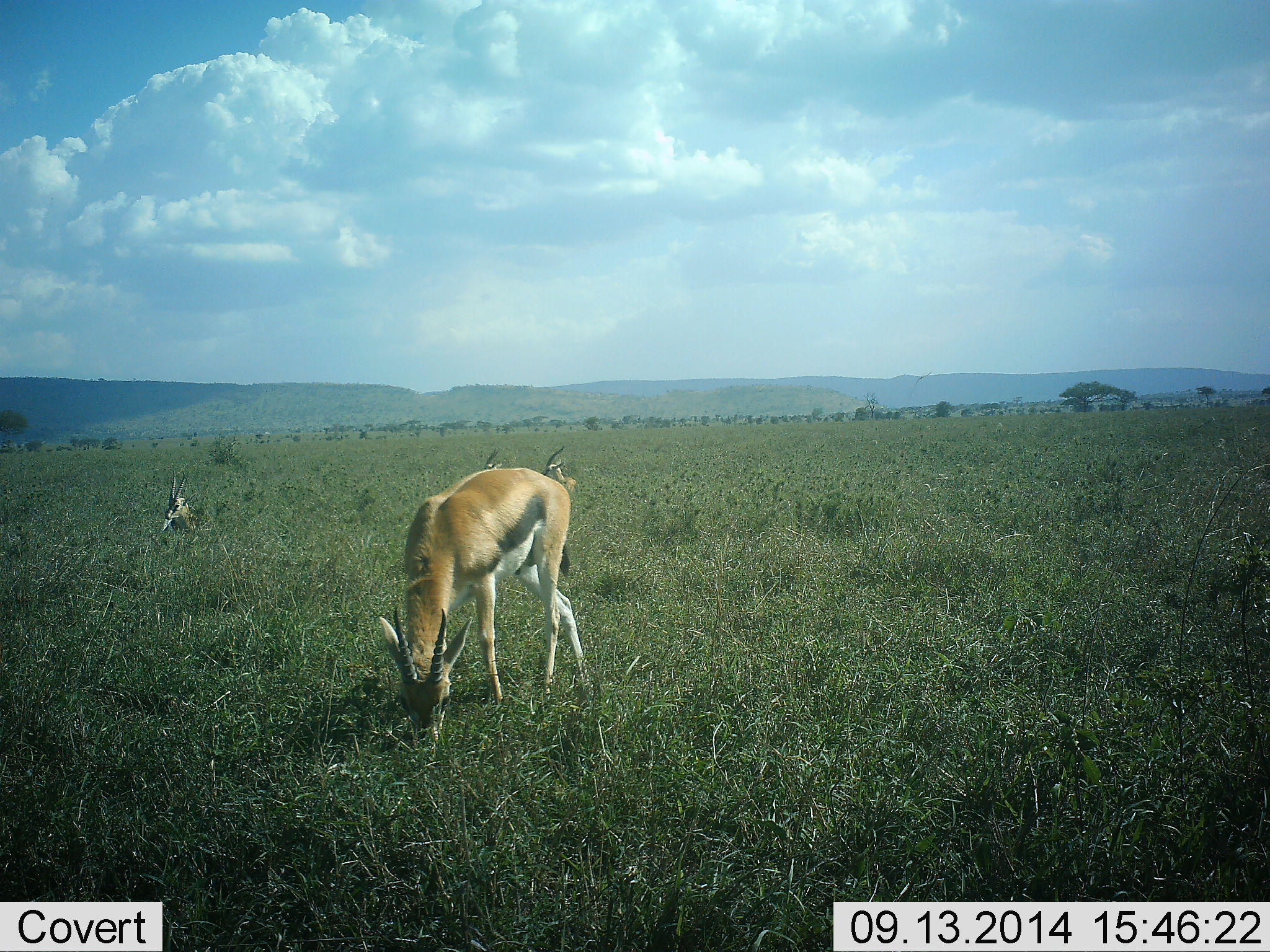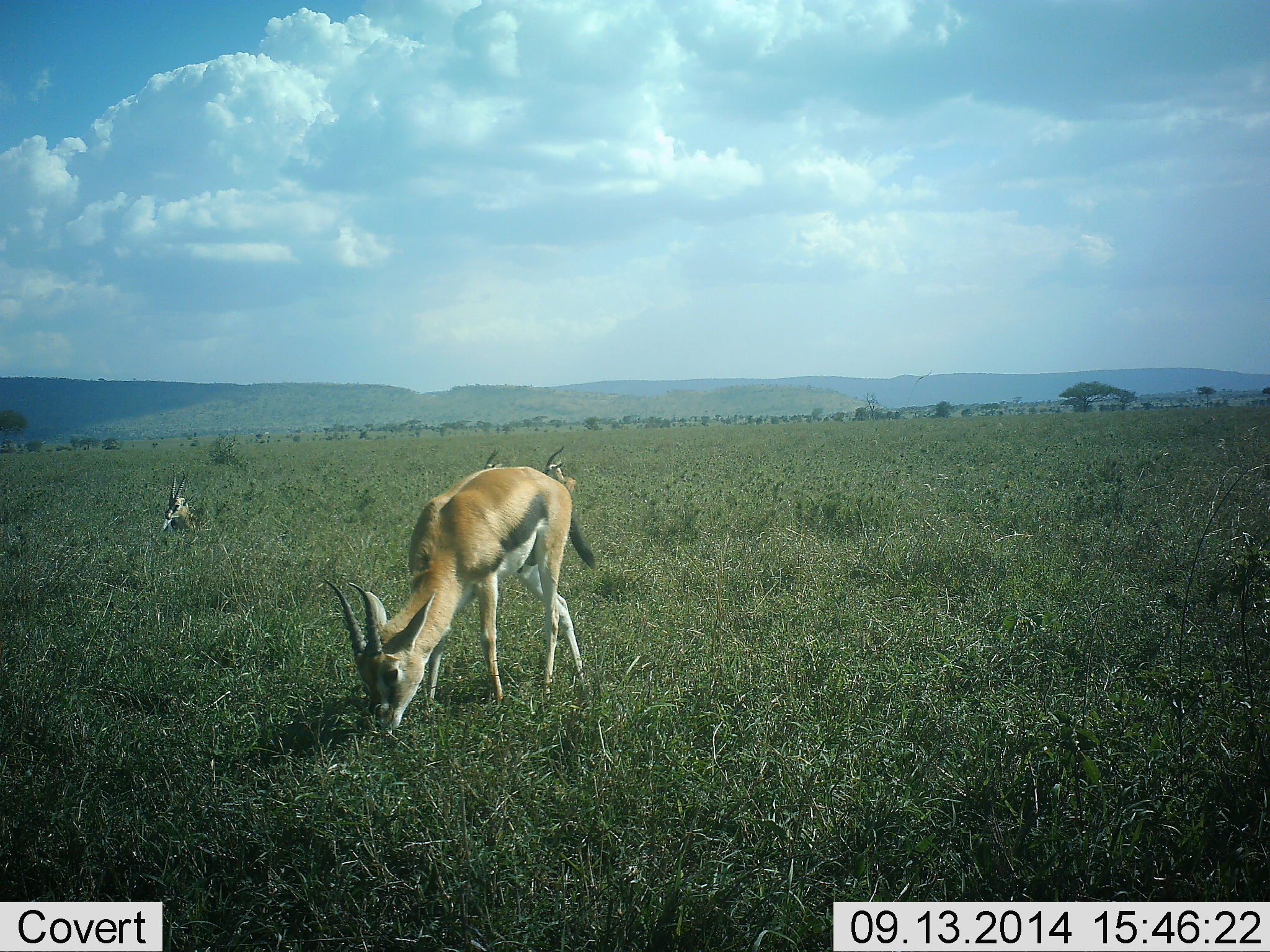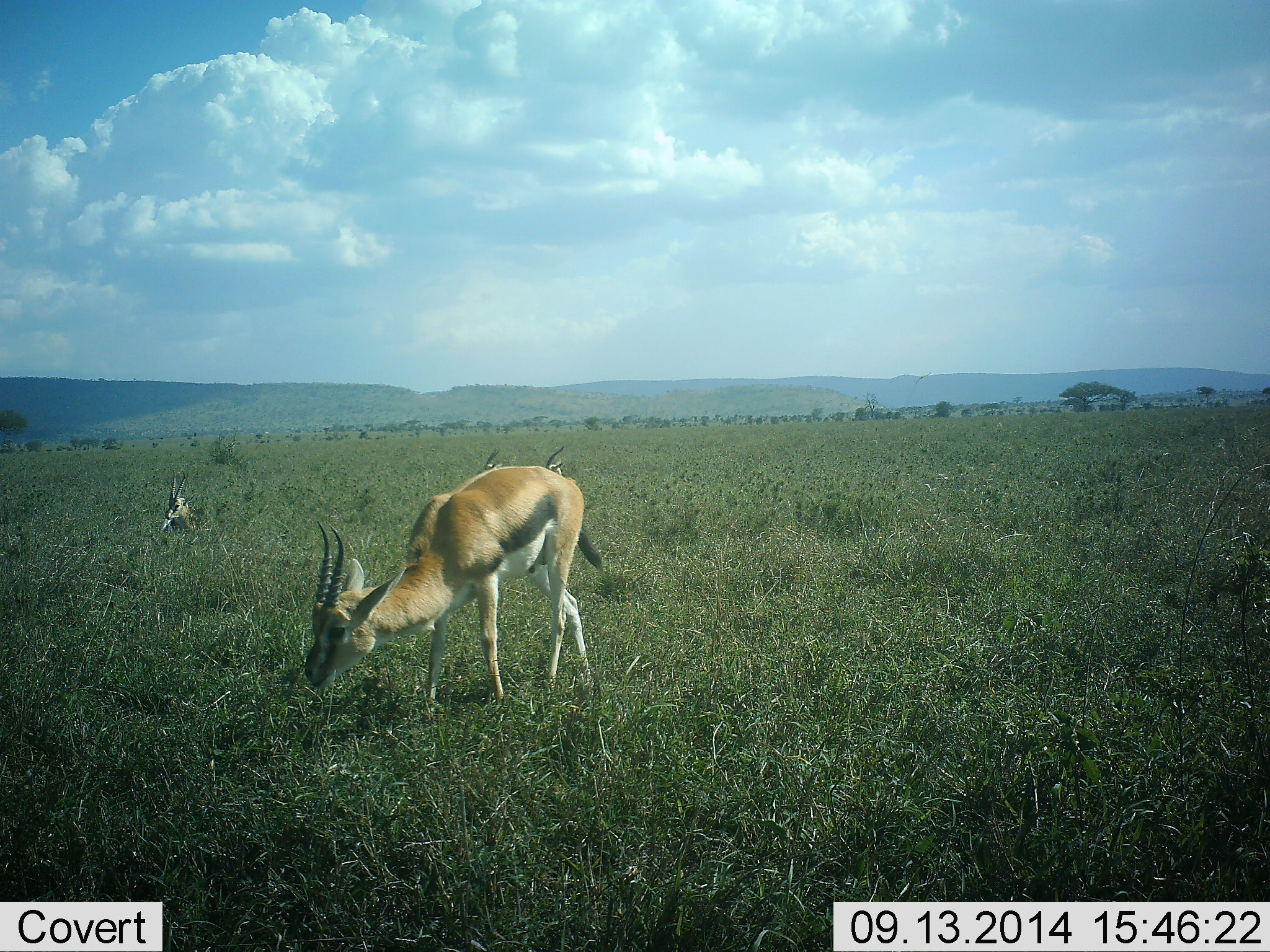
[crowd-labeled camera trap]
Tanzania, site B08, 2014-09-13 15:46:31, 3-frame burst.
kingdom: Animalia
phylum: Chordata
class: Mammalia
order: Artiodactyla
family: Bovidae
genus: Eudorcas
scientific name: Eudorcas thomsonii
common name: thomson's gazelle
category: gazellethomsons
Gazellethomsons (thomson's gazelle) (Eudorcas thomsonii), count 4. Behavior (volunteer vote fractions): standing 30%, resting 80%, moving 10%, interacting 0%. Young present (vote fraction): 0%. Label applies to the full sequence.